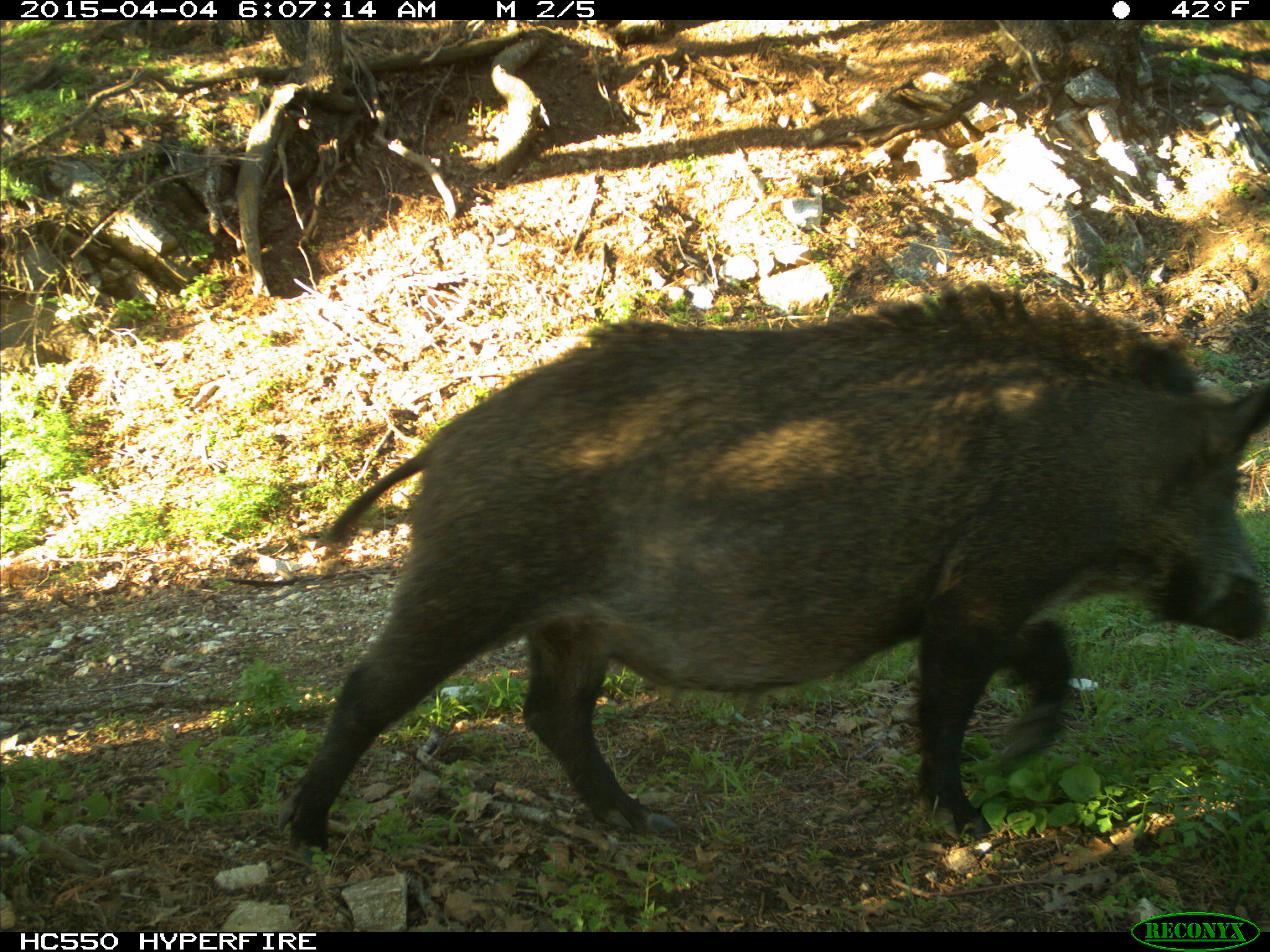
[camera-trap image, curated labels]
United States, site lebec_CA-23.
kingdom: Animalia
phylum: Chordata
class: Mammalia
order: Artiodactyla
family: Suidae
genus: Sus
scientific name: Sus scrofa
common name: wild boar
Sus scrofa (wild boar).